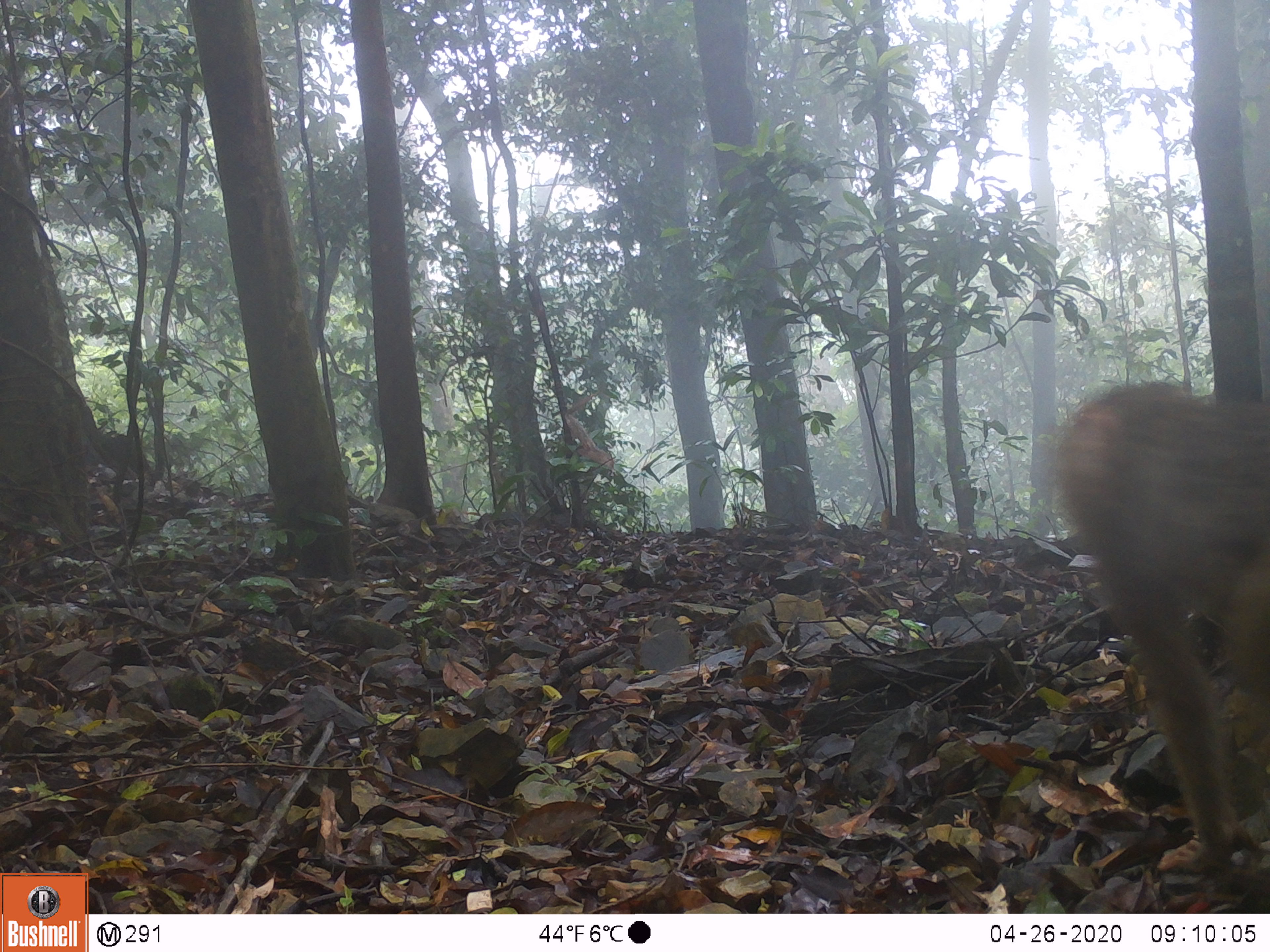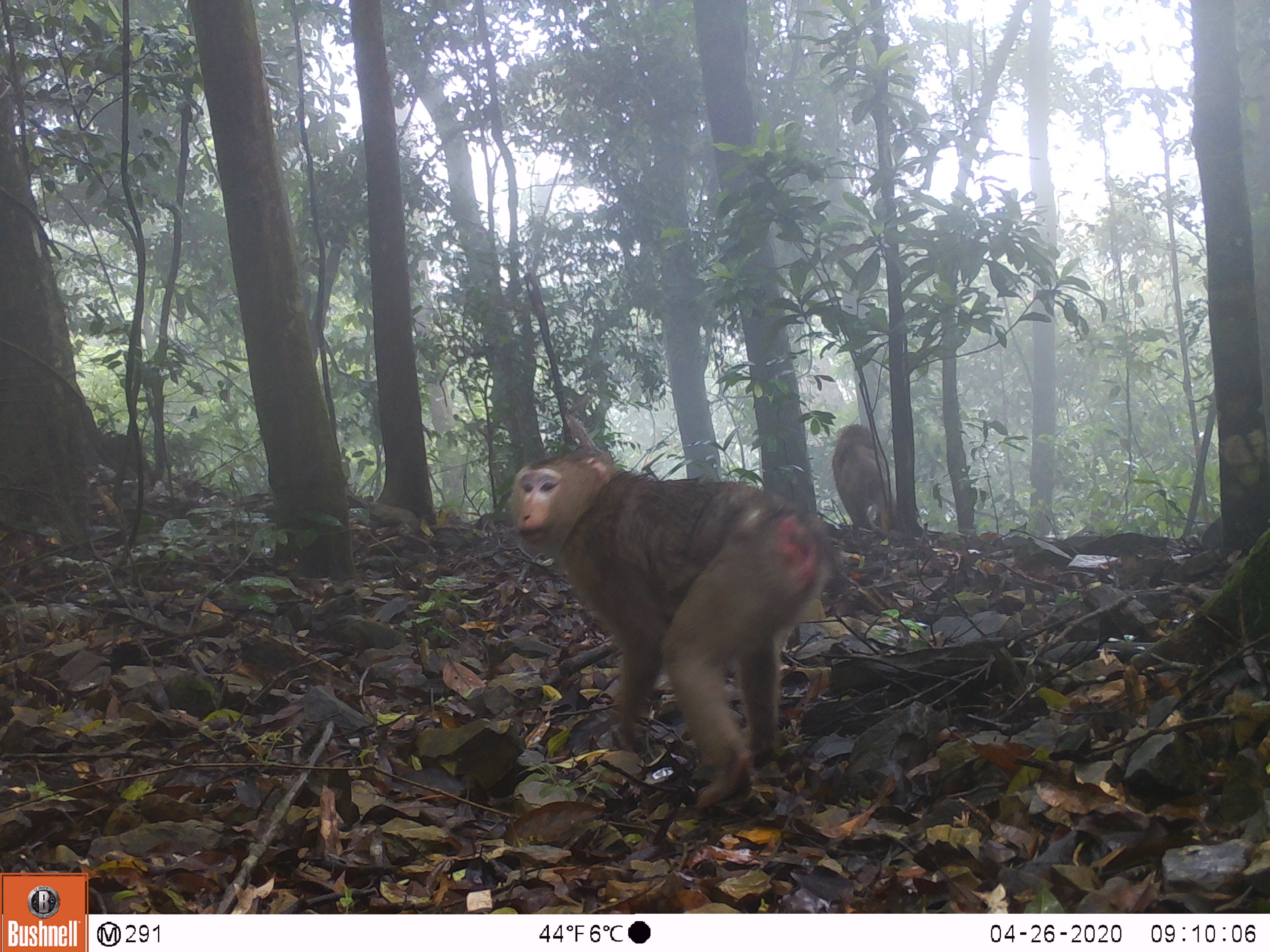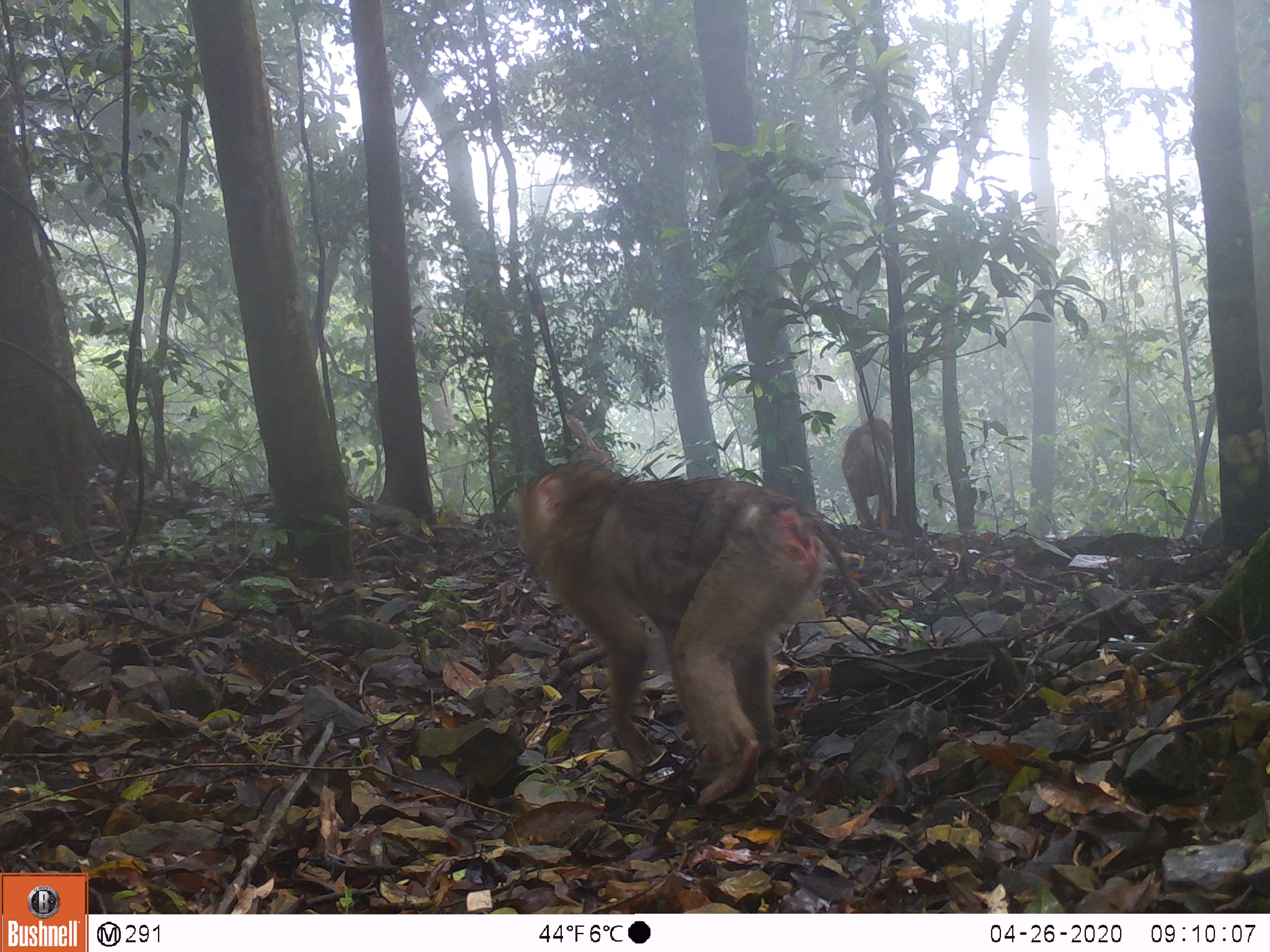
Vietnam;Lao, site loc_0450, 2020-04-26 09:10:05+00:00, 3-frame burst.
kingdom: Animalia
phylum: Chordata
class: Mammalia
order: Primates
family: Cercopithecidae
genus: Macaca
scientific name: Macaca nemestrina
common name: pig-tailed macaque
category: pig tailed macaque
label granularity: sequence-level